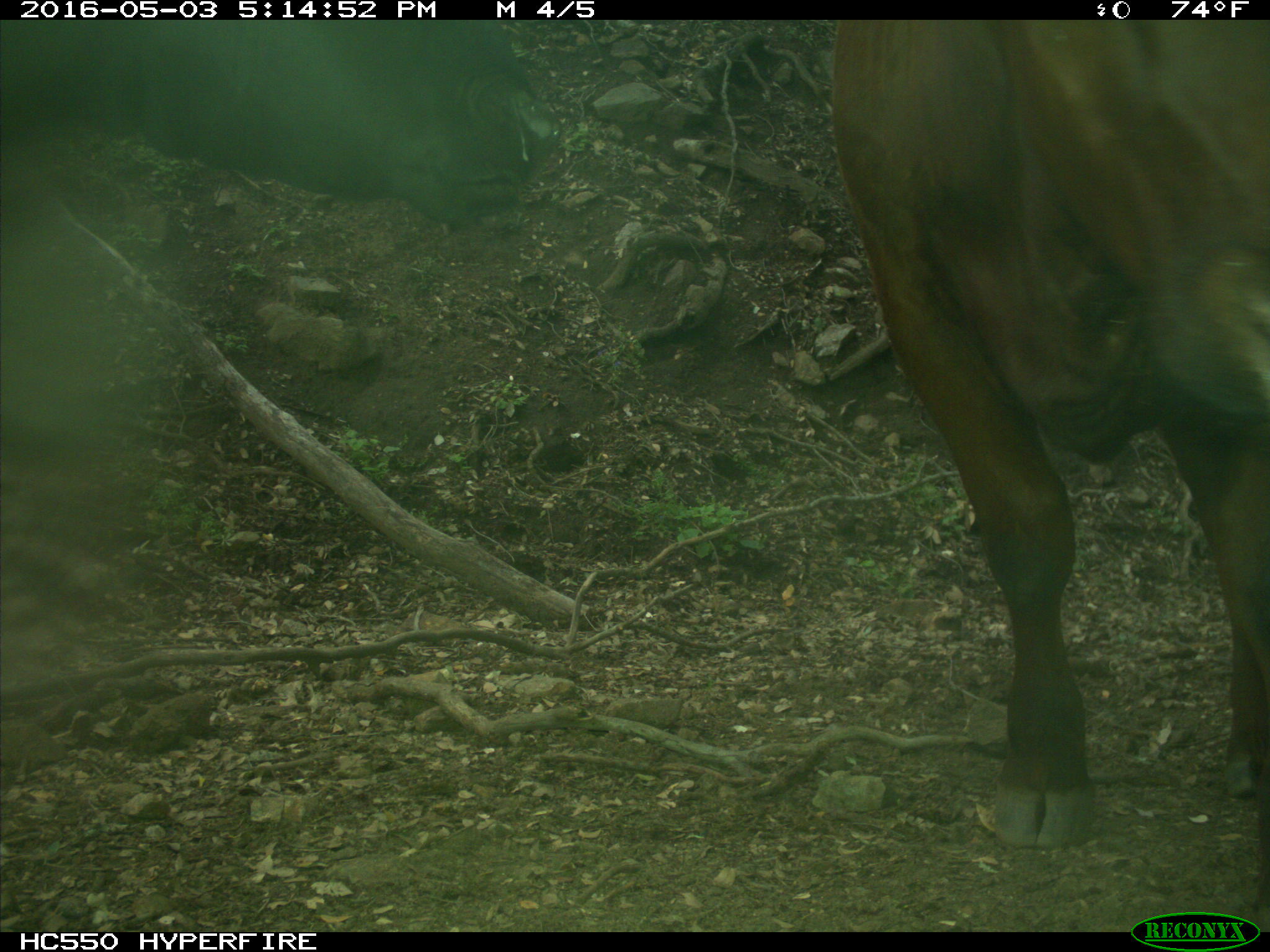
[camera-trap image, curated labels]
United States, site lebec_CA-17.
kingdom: Animalia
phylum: Chordata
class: Mammalia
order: Artiodactyla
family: Bovidae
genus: Bos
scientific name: Bos taurus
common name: domestic cow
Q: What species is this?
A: Bos taurus (domestic cow).